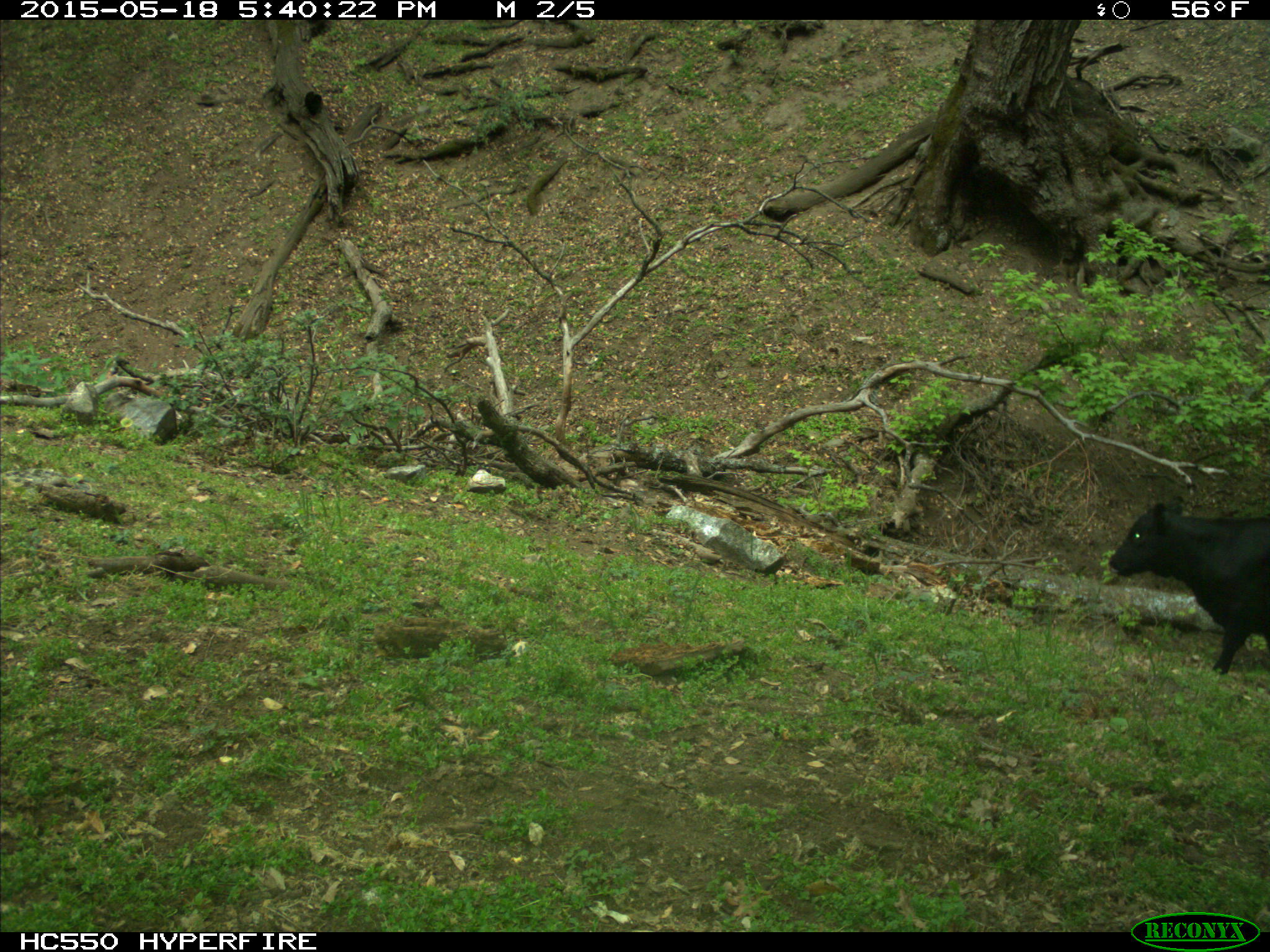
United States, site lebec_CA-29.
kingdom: Animalia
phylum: Chordata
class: Mammalia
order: Artiodactyla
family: Bovidae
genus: Bos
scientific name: Bos taurus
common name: domestic cow